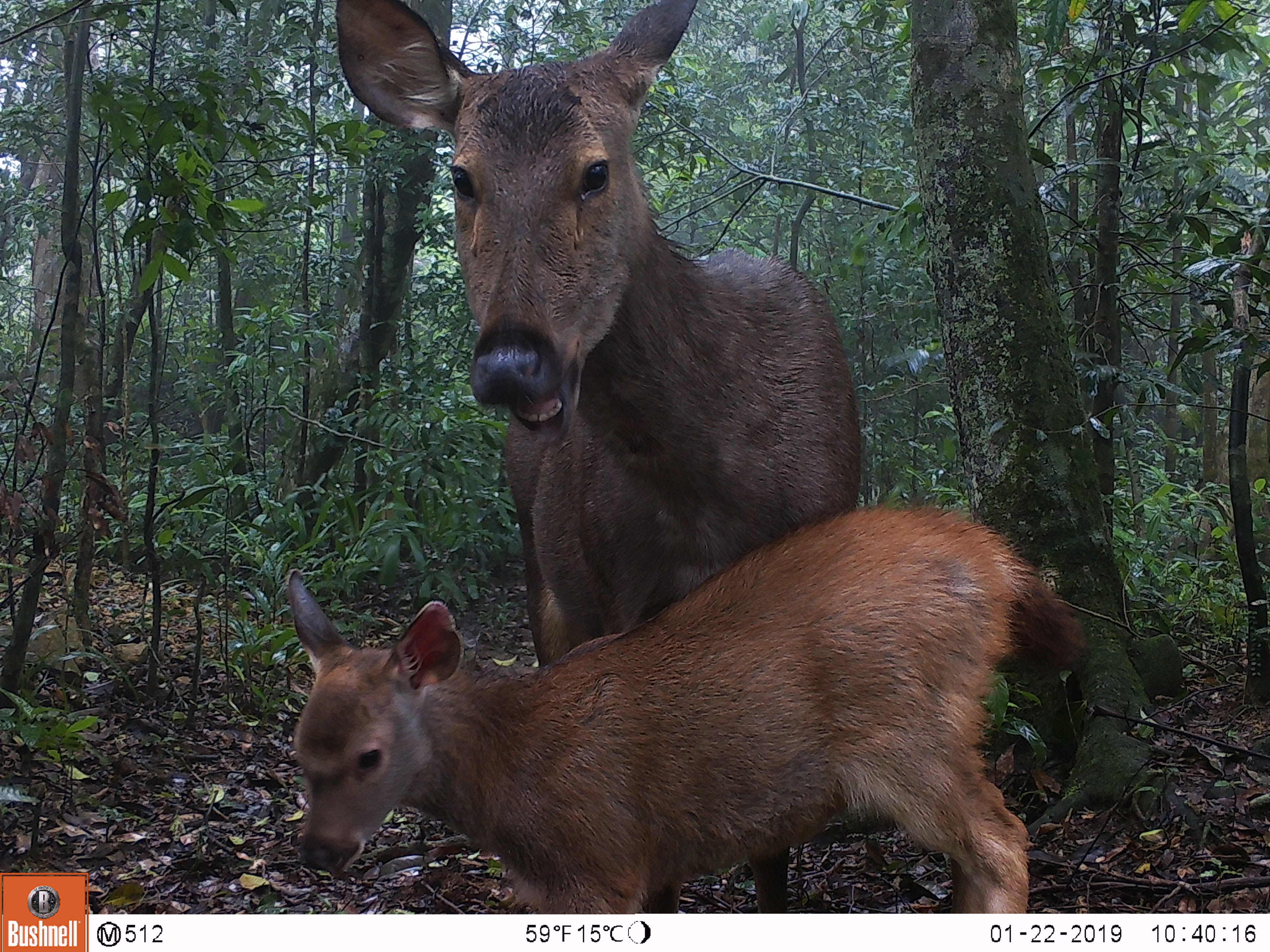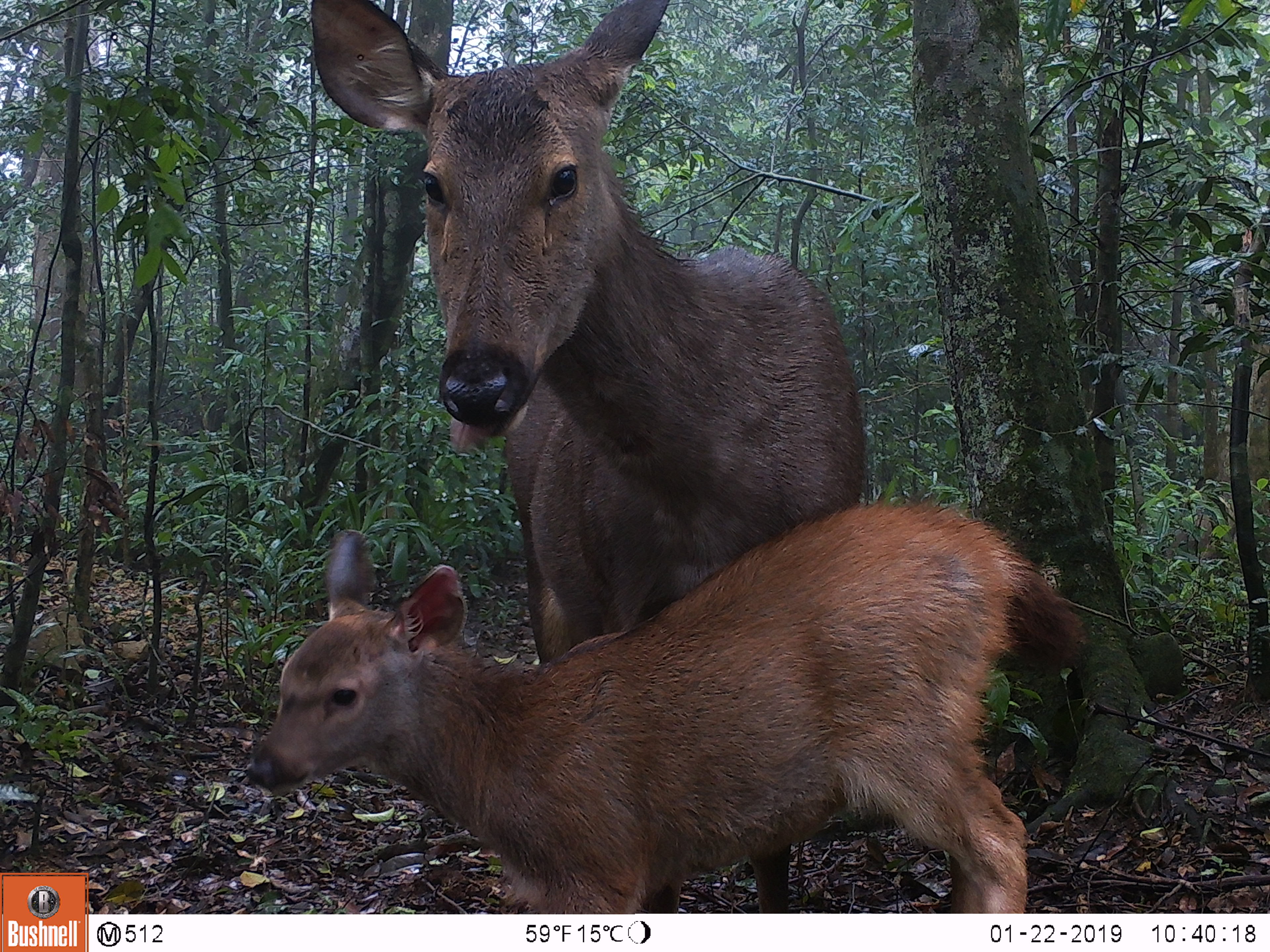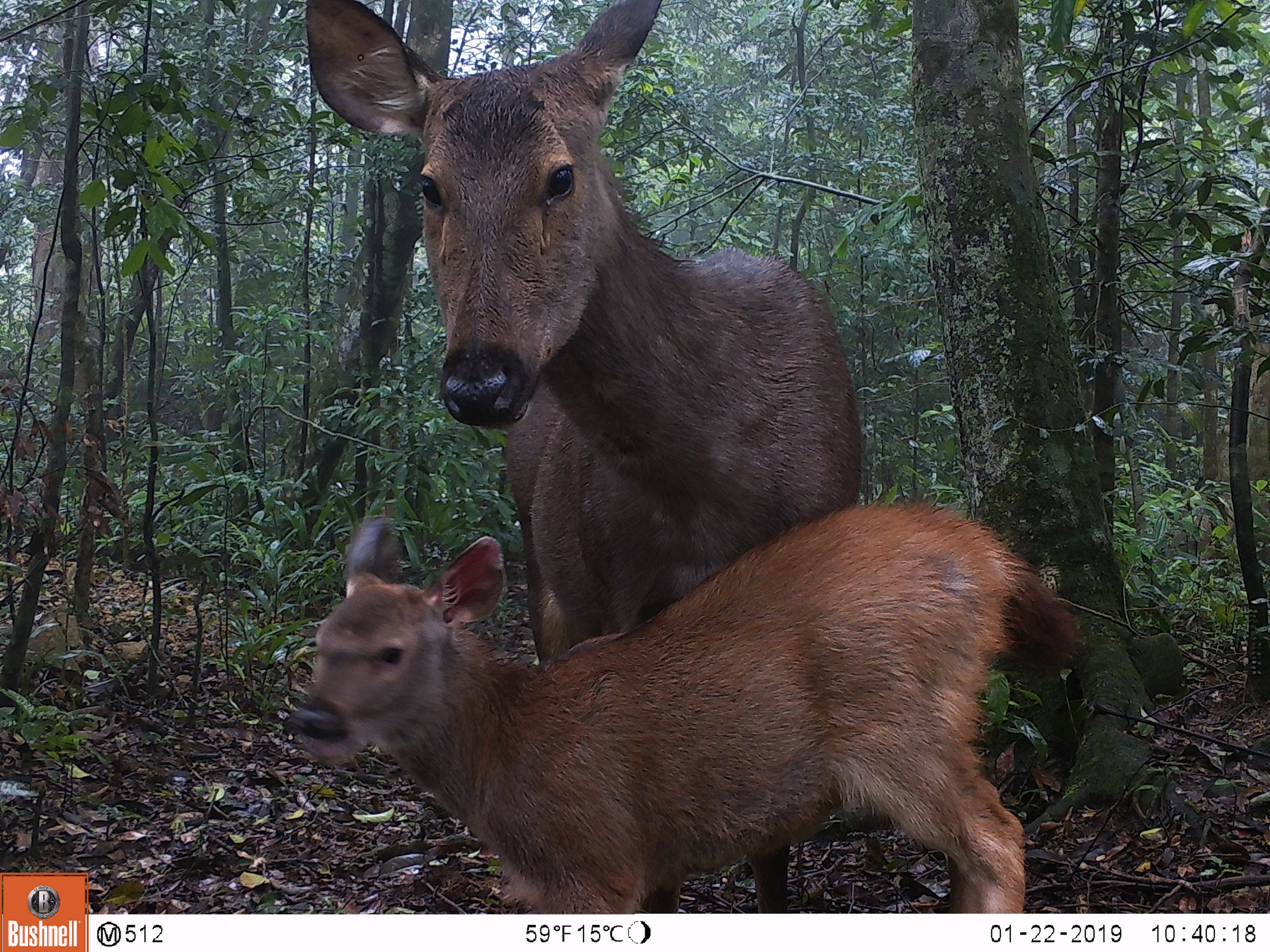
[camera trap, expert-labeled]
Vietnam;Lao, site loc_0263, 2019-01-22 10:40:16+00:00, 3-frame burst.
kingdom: Animalia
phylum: Chordata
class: Mammalia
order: Artiodactyla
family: Cervidae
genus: Rusa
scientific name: Rusa unicolor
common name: sambar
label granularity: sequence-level